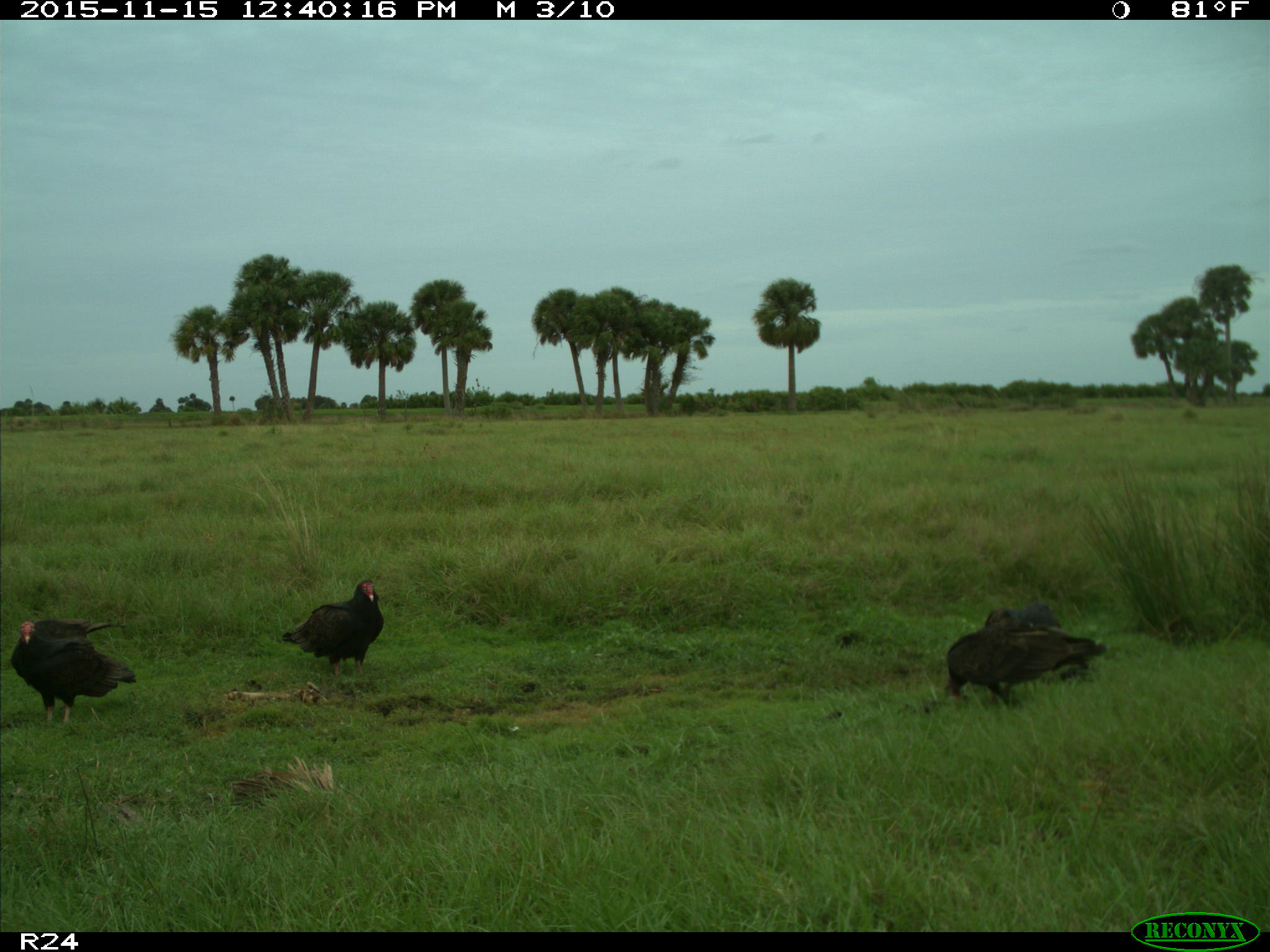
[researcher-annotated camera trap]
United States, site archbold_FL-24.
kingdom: Animalia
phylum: Chordata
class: Aves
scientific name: Aves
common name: birds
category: unidentified bird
Unidentified bird (birds) (Aves).